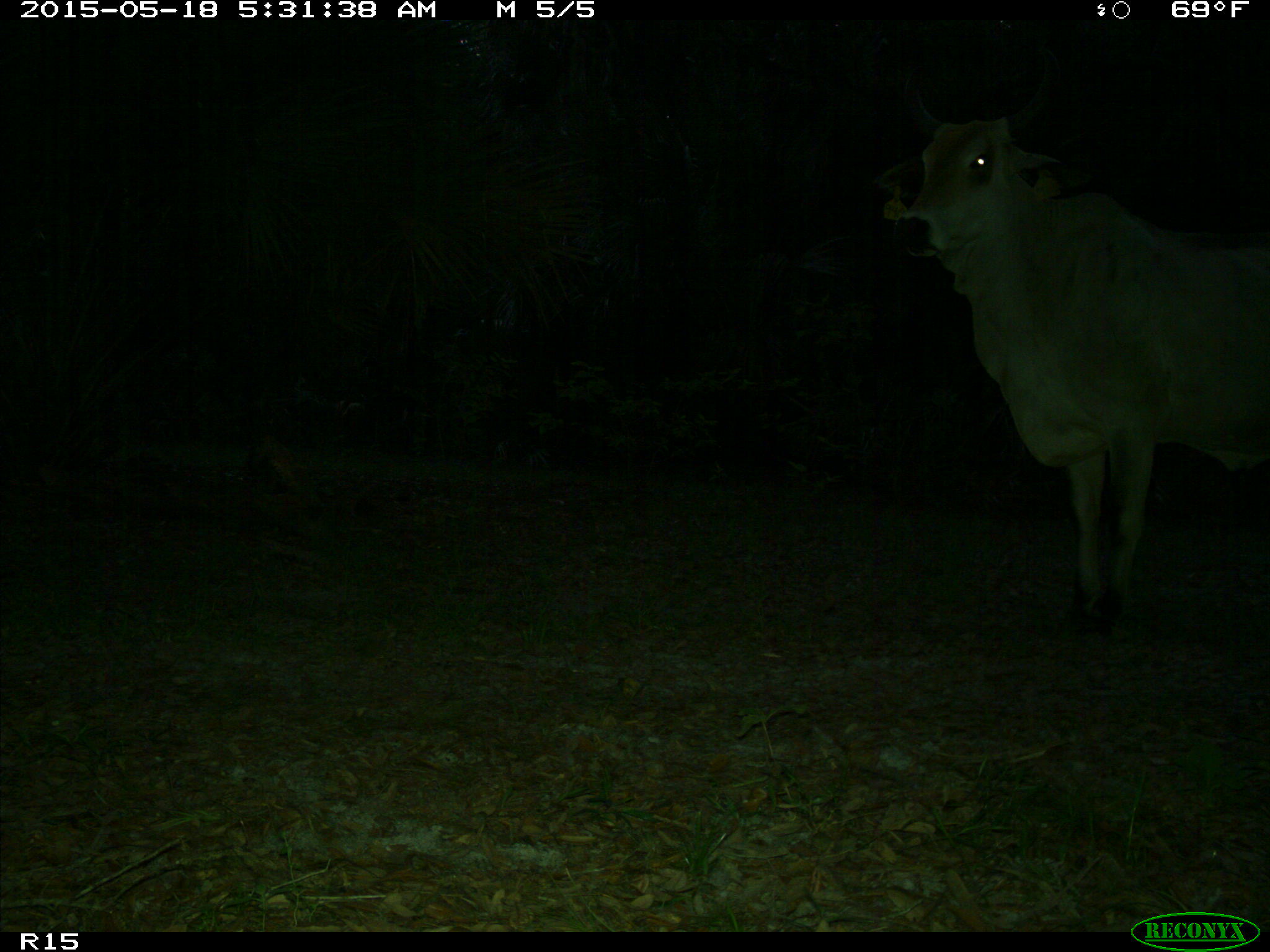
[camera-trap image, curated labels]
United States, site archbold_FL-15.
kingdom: Animalia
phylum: Chordata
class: Mammalia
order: Artiodactyla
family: Bovidae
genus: Bos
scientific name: Bos taurus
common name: domestic cow